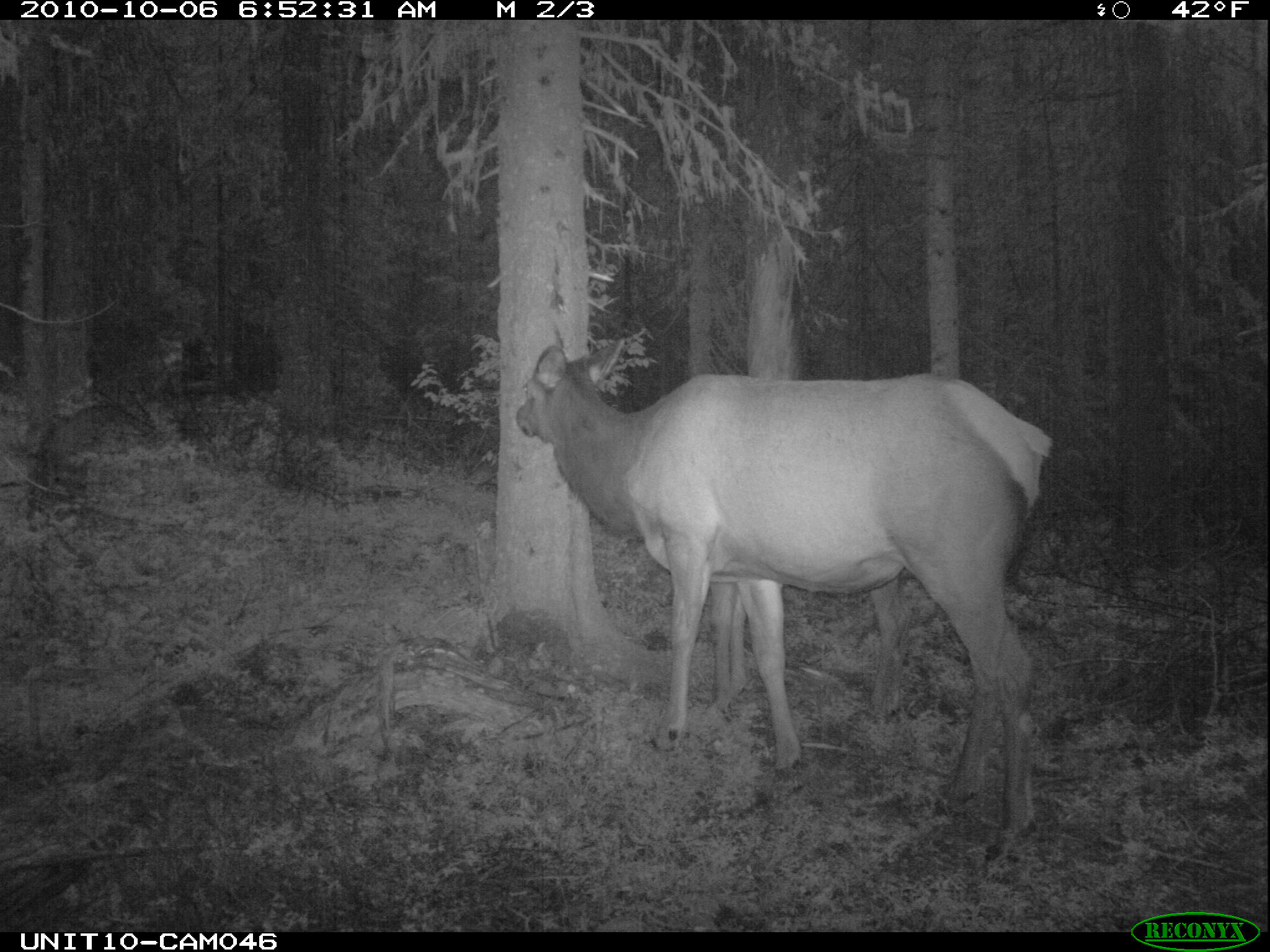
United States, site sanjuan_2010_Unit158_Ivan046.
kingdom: Animalia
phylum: Chordata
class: Mammalia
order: Artiodactyla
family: Cervidae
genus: Cervus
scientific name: Cervus elaphus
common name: red deer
Cervus elaphus (red deer).